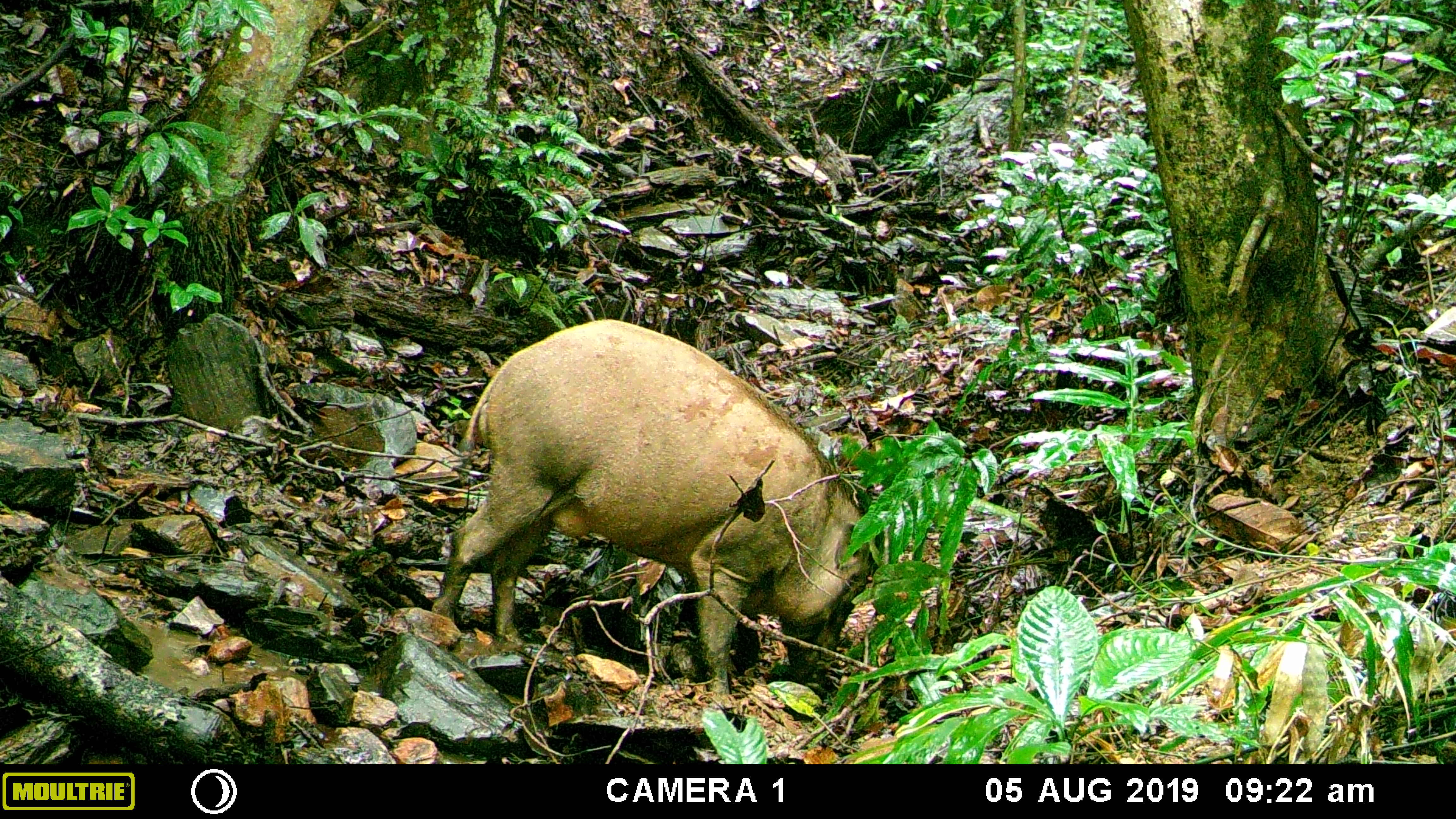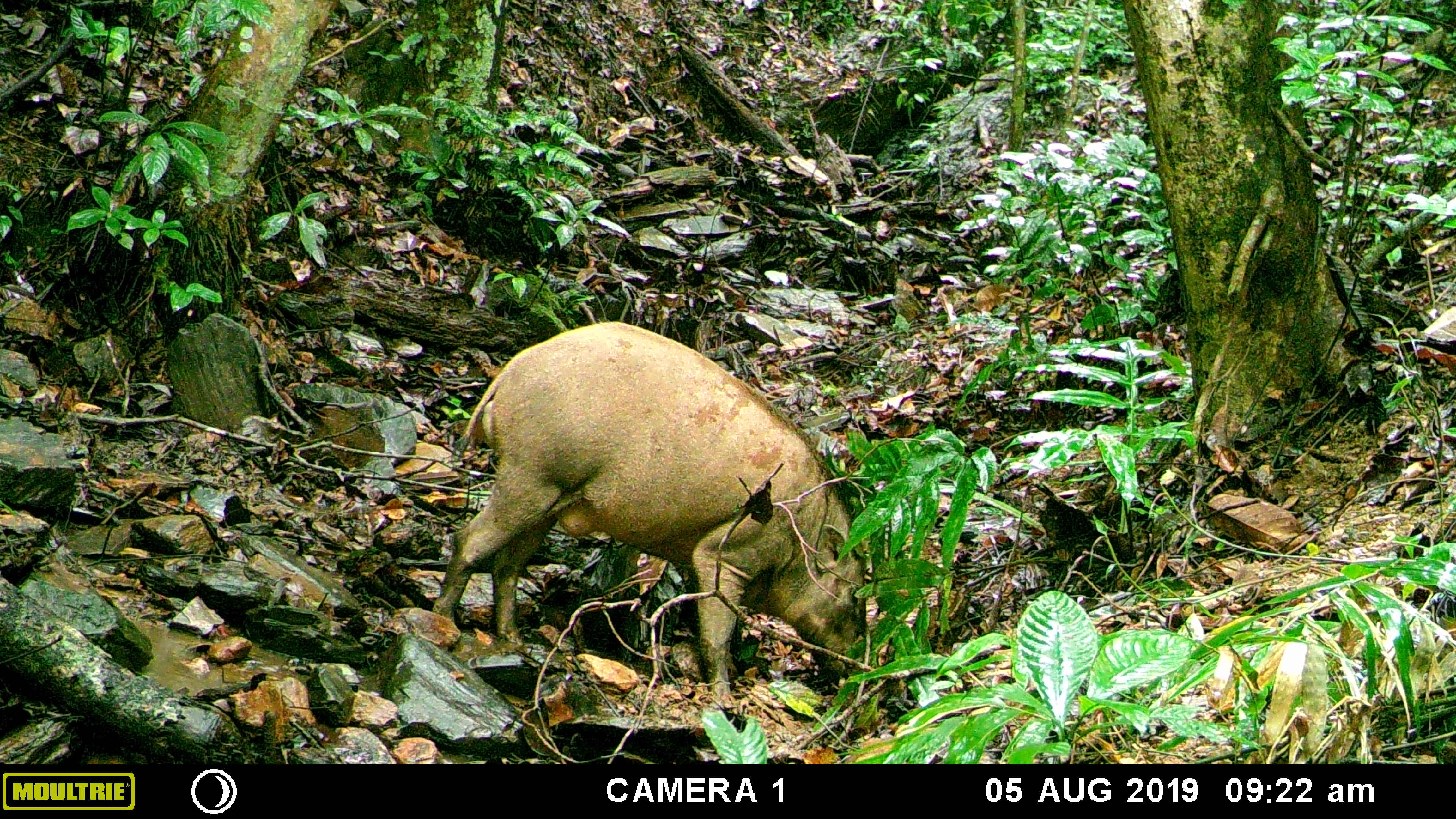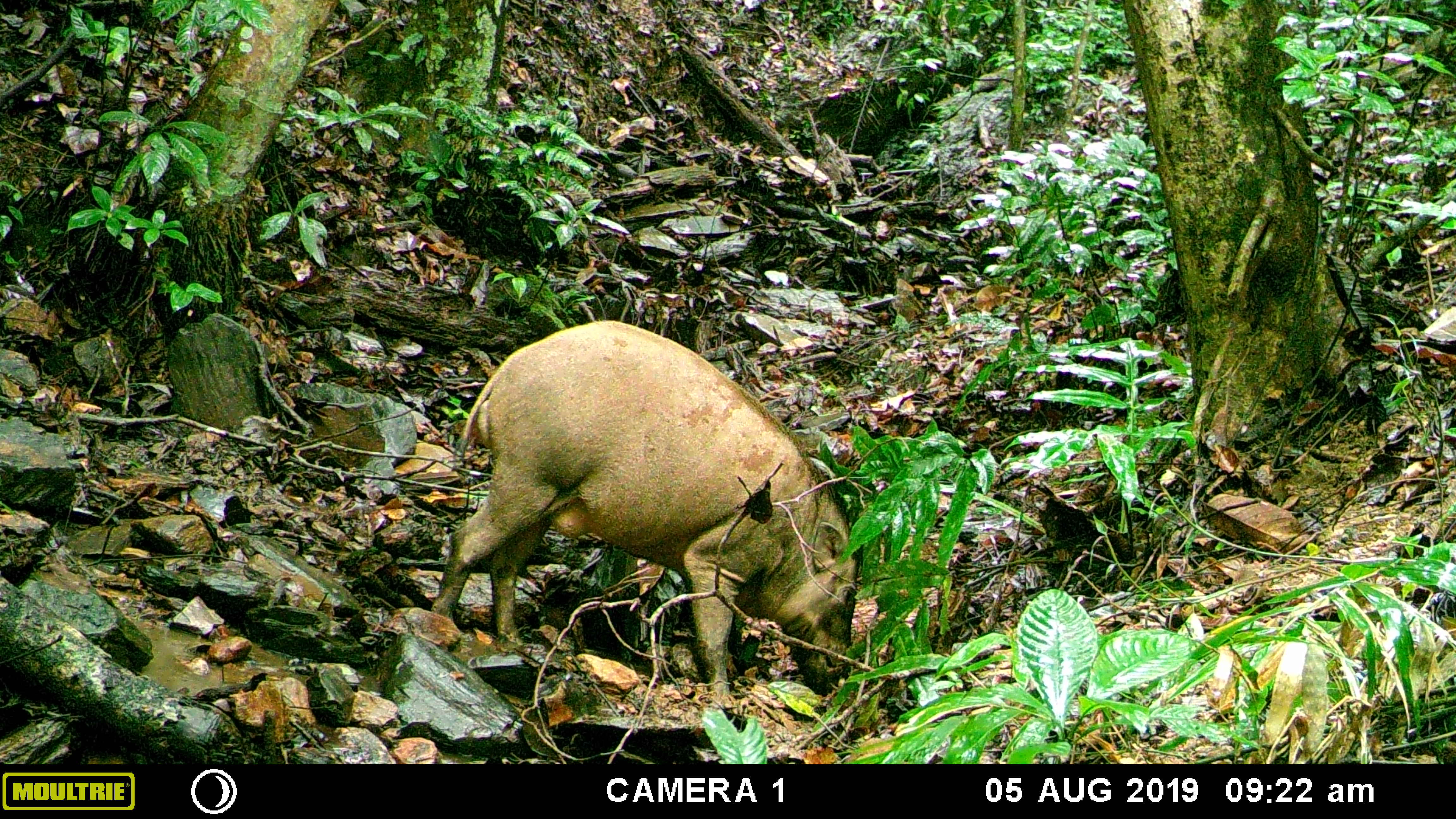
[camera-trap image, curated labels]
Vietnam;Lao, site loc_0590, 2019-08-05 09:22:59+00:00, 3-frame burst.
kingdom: Animalia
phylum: Chordata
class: Mammalia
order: Artiodactyla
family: Suidae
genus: Sus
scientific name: Sus scrofa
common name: eurasian wild pig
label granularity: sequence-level